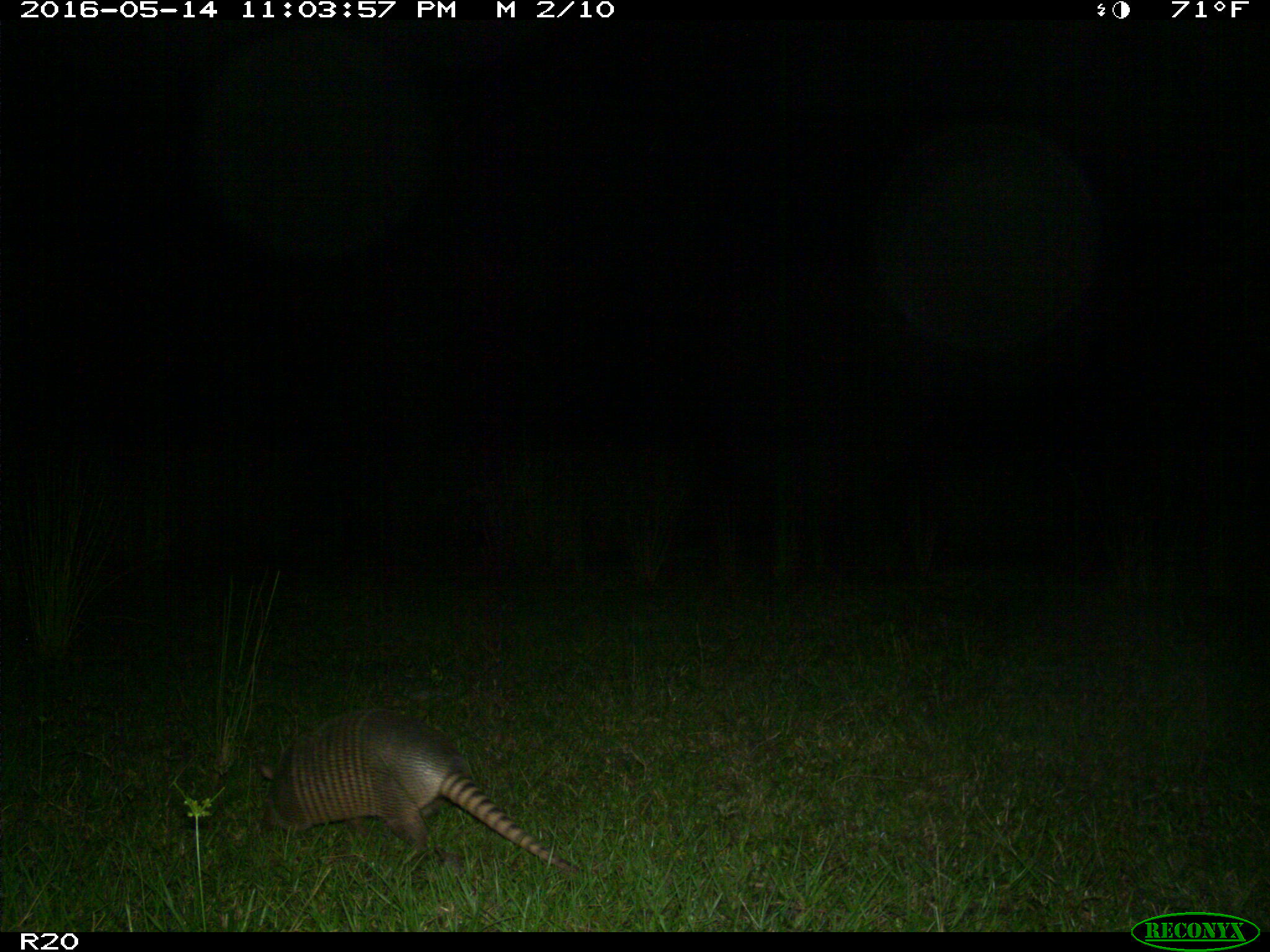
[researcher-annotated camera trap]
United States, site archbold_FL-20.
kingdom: Animalia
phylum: Chordata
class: Mammalia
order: Cingulata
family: Dasypodidae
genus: Dasypus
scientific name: Dasypus novemcinctus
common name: nine-banded armadillo